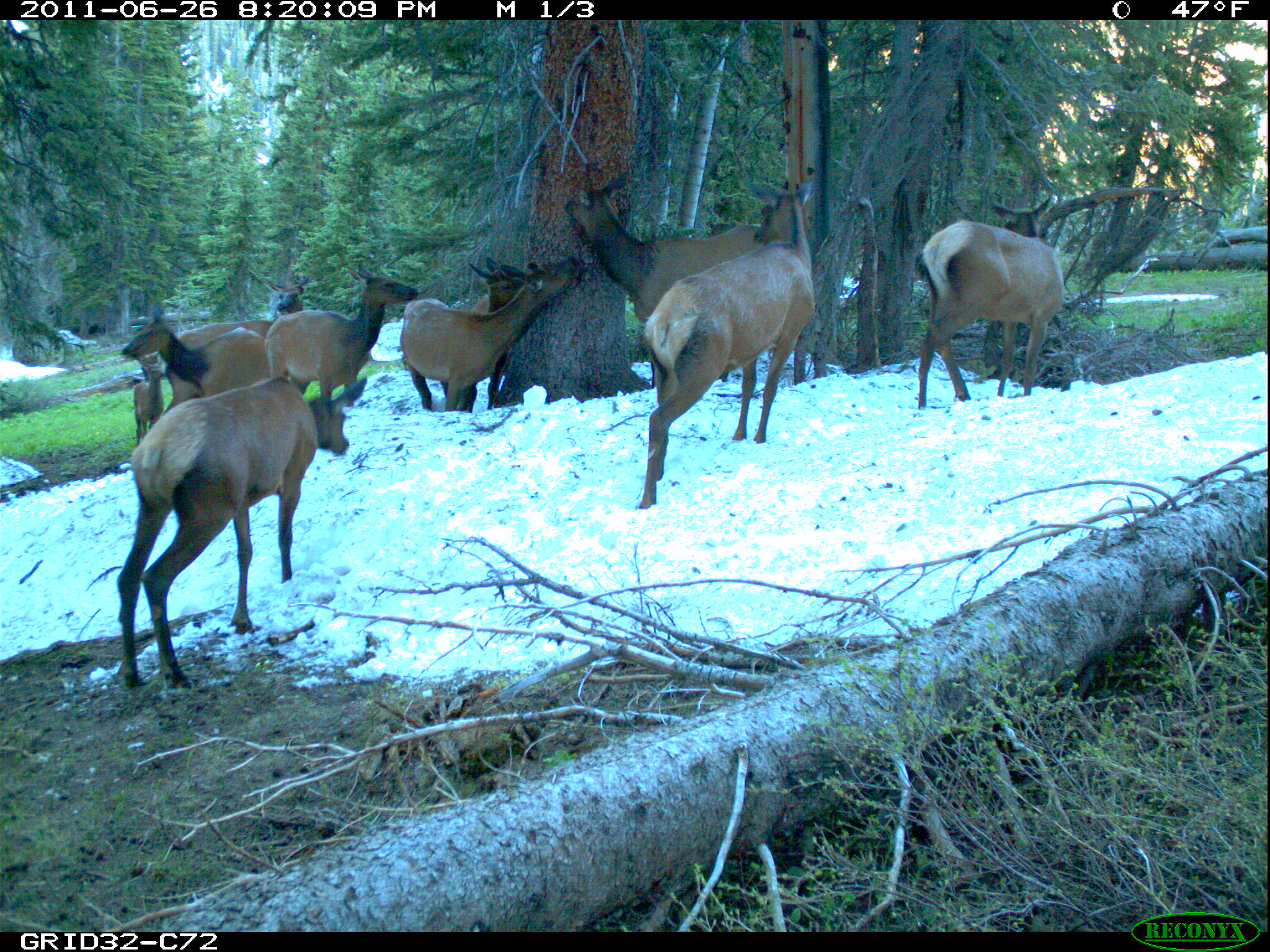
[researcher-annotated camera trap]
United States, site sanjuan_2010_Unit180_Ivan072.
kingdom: Animalia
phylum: Chordata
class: Mammalia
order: Artiodactyla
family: Cervidae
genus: Cervus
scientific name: Cervus elaphus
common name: red deer